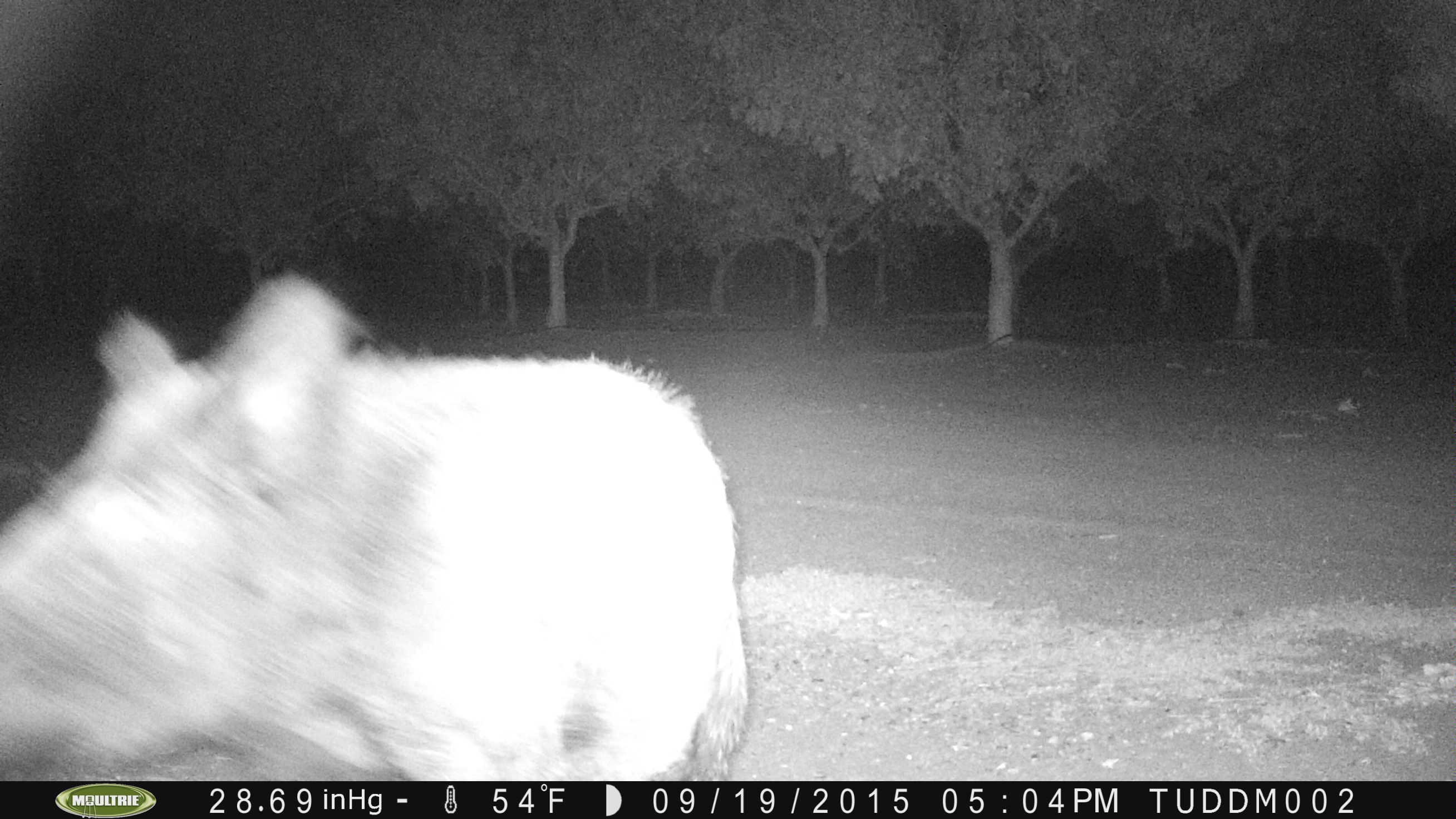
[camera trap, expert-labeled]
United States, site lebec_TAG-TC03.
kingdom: Animalia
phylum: Chordata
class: Mammalia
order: Artiodactyla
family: Suidae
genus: Sus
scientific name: Sus scrofa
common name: wild boar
Sus scrofa (wild boar).